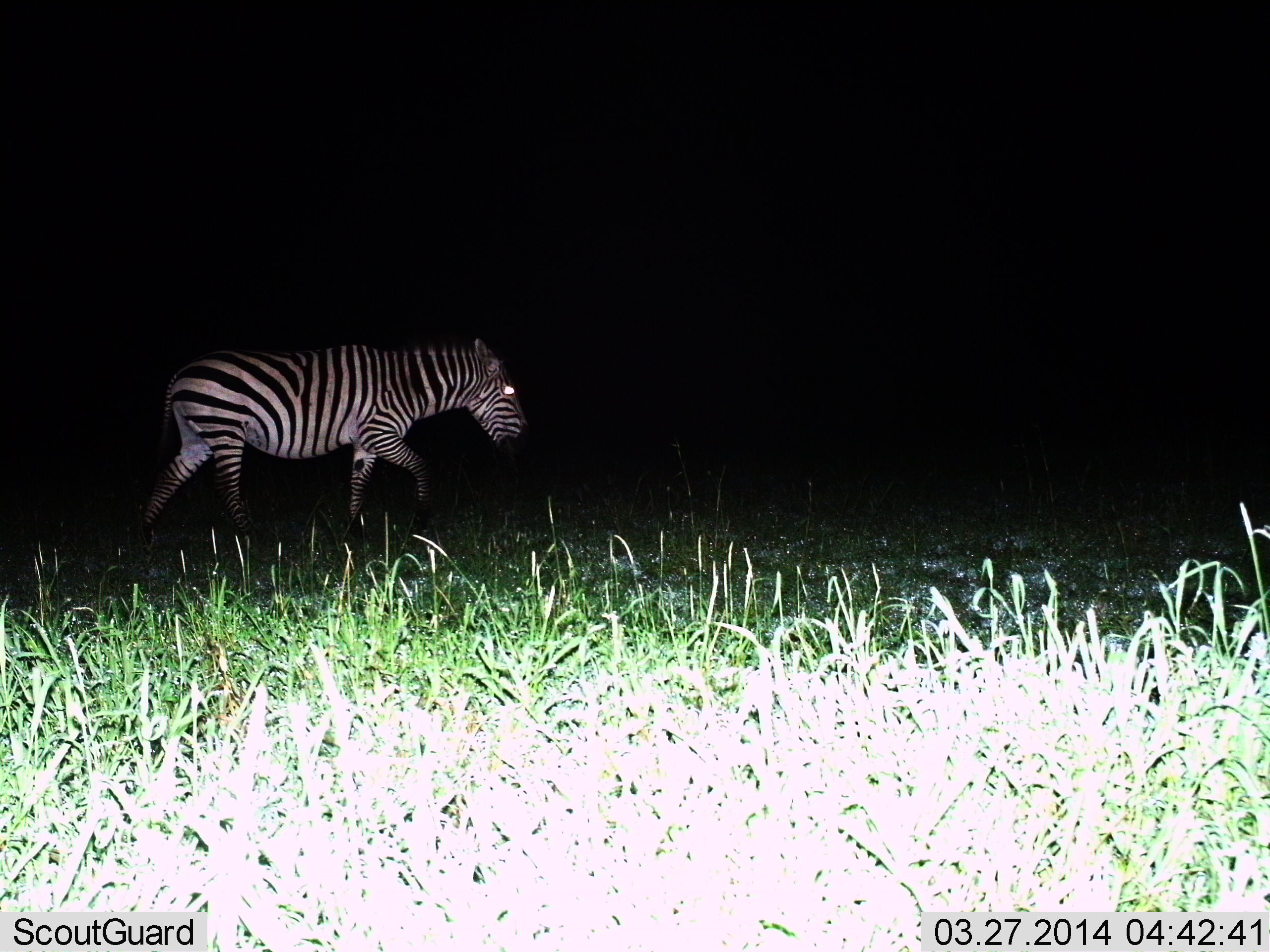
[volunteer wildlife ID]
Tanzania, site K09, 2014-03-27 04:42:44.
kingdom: Animalia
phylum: Chordata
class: Mammalia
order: Perissodactyla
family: Equidae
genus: Equus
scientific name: Equus quagga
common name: plains zebra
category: zebra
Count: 1.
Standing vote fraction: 0%.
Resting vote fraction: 0%.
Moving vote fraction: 100%.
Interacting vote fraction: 0%.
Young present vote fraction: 0%.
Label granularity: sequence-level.